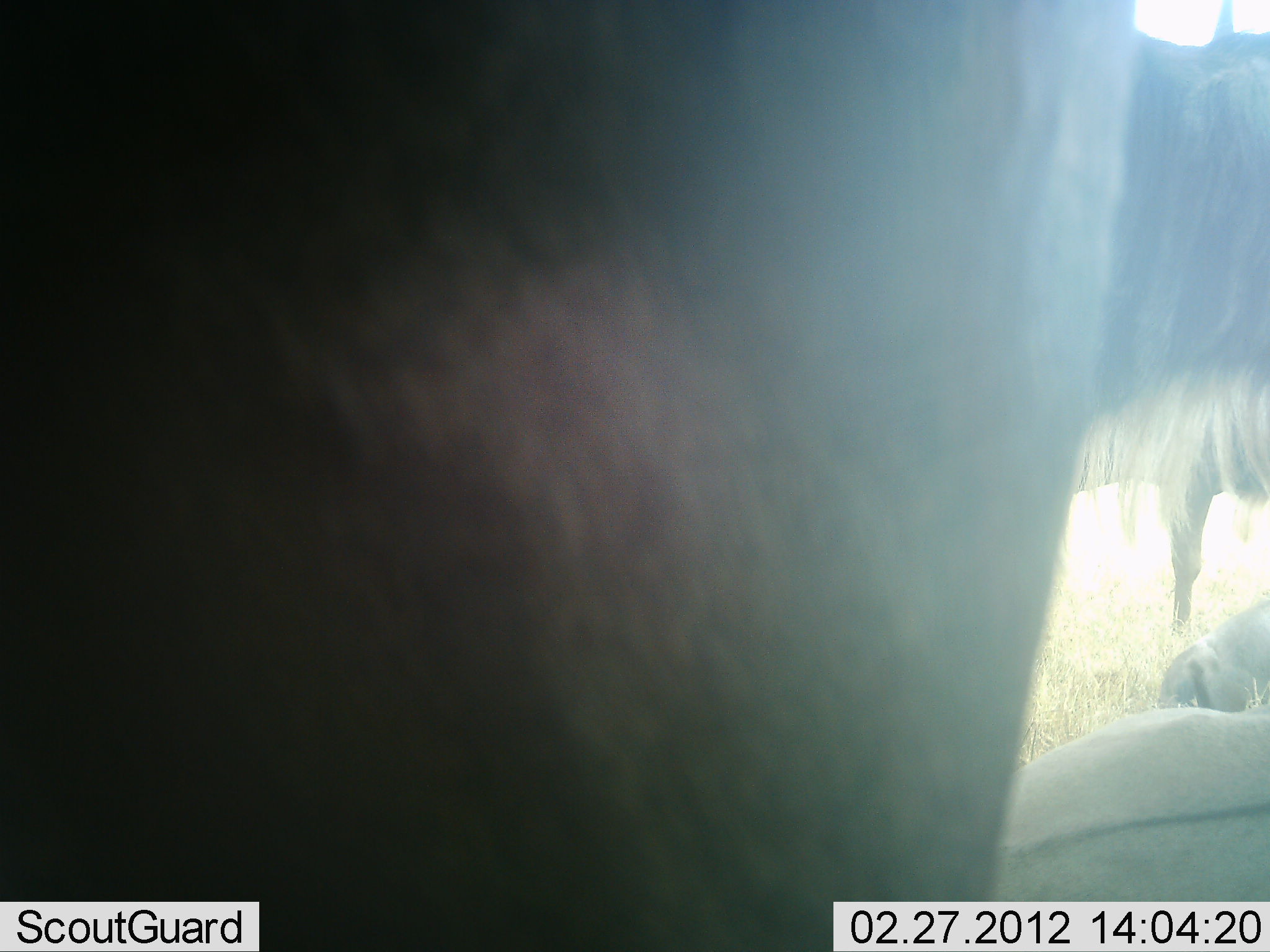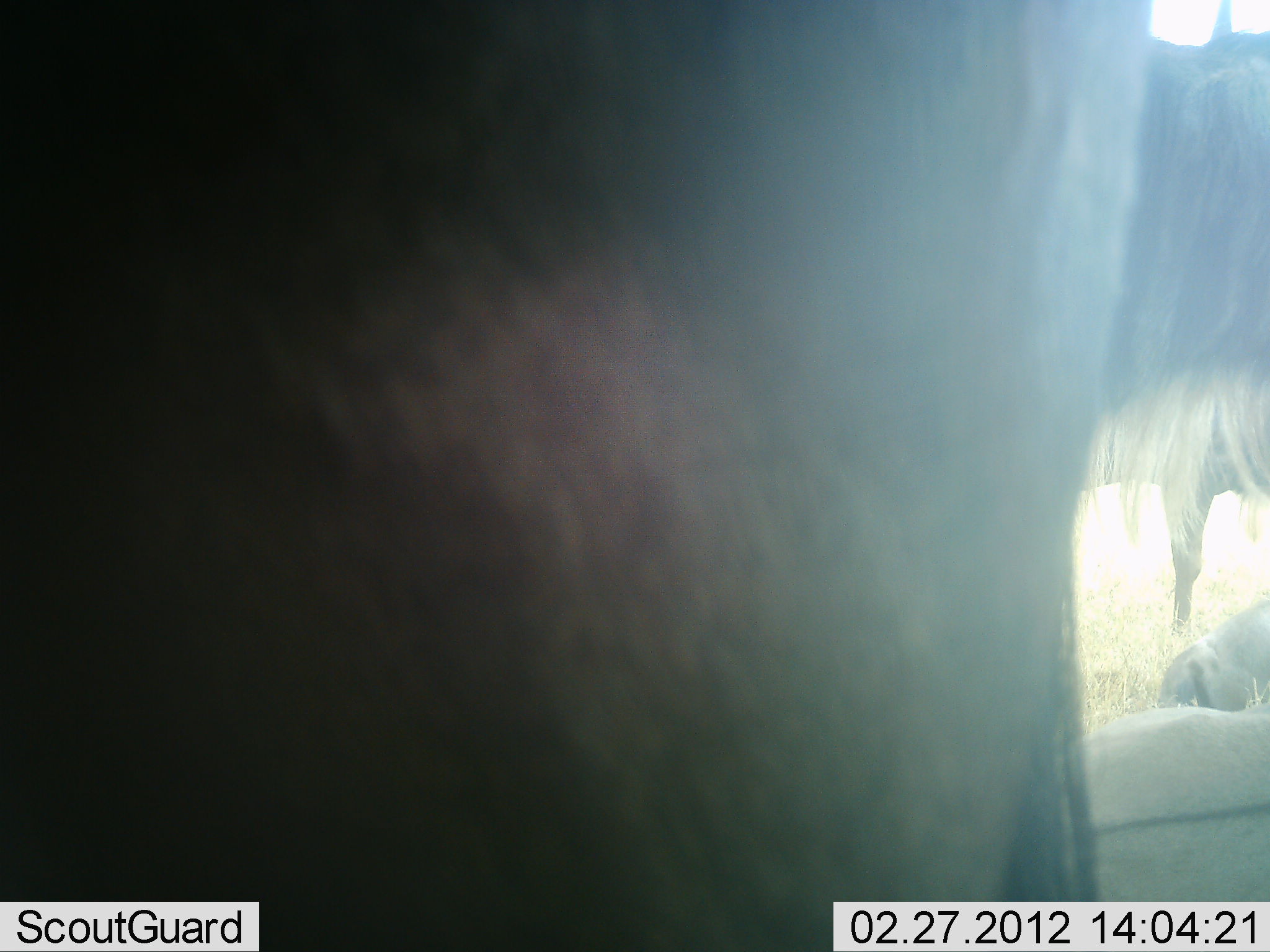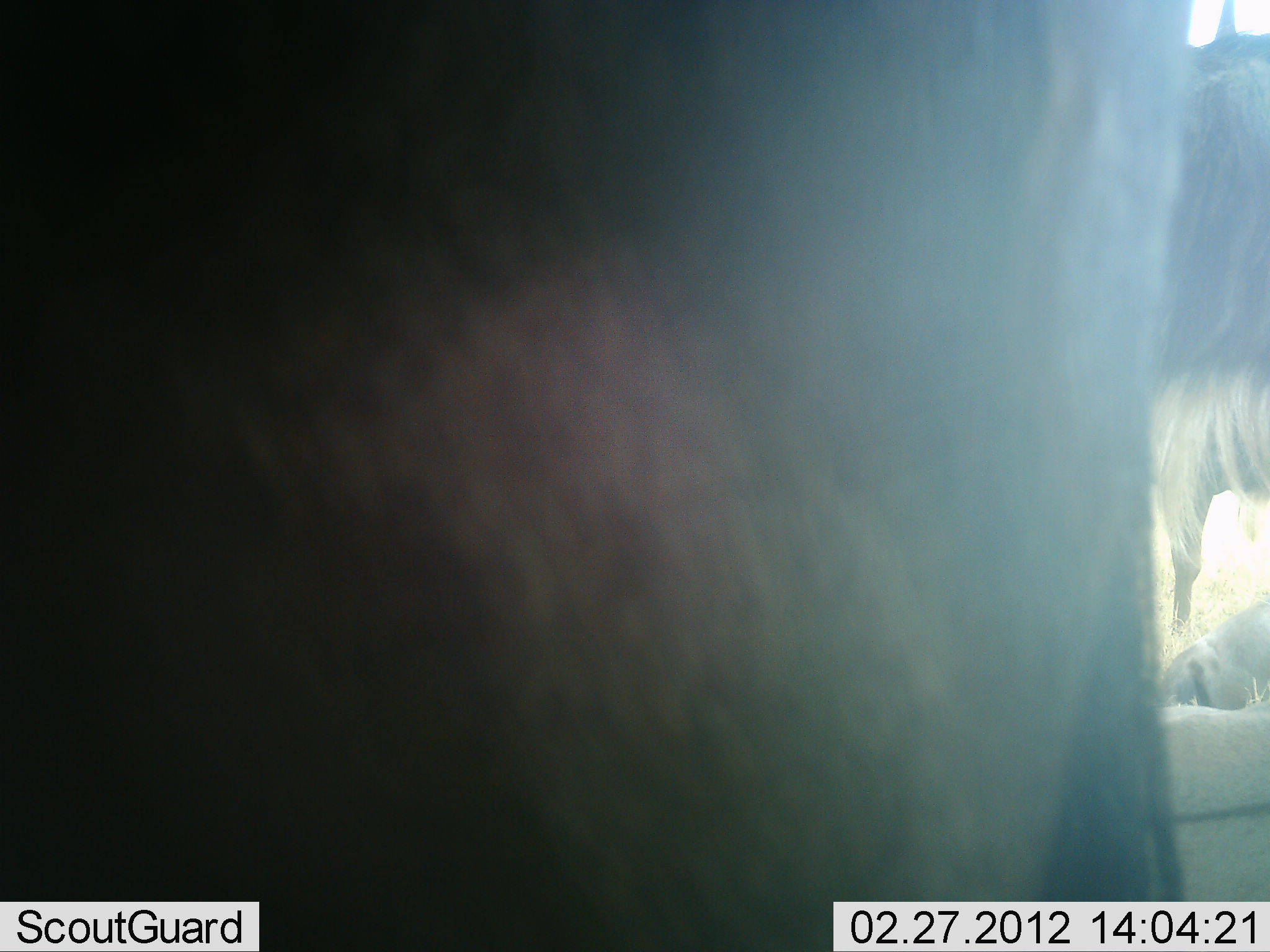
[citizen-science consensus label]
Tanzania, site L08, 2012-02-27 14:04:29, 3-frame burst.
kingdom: Animalia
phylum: Chordata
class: Mammalia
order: Artiodactyla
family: Bovidae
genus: Connochaetes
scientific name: Connochaetes taurinus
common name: blue wildebeest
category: wildebeest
Wildebeest (blue wildebeest) (Connochaetes taurinus), count 3. Behavior (volunteer vote fractions): standing 75%, resting 83%, moving 0%, interacting 0%. Young present (vote fraction): 8%. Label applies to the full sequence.